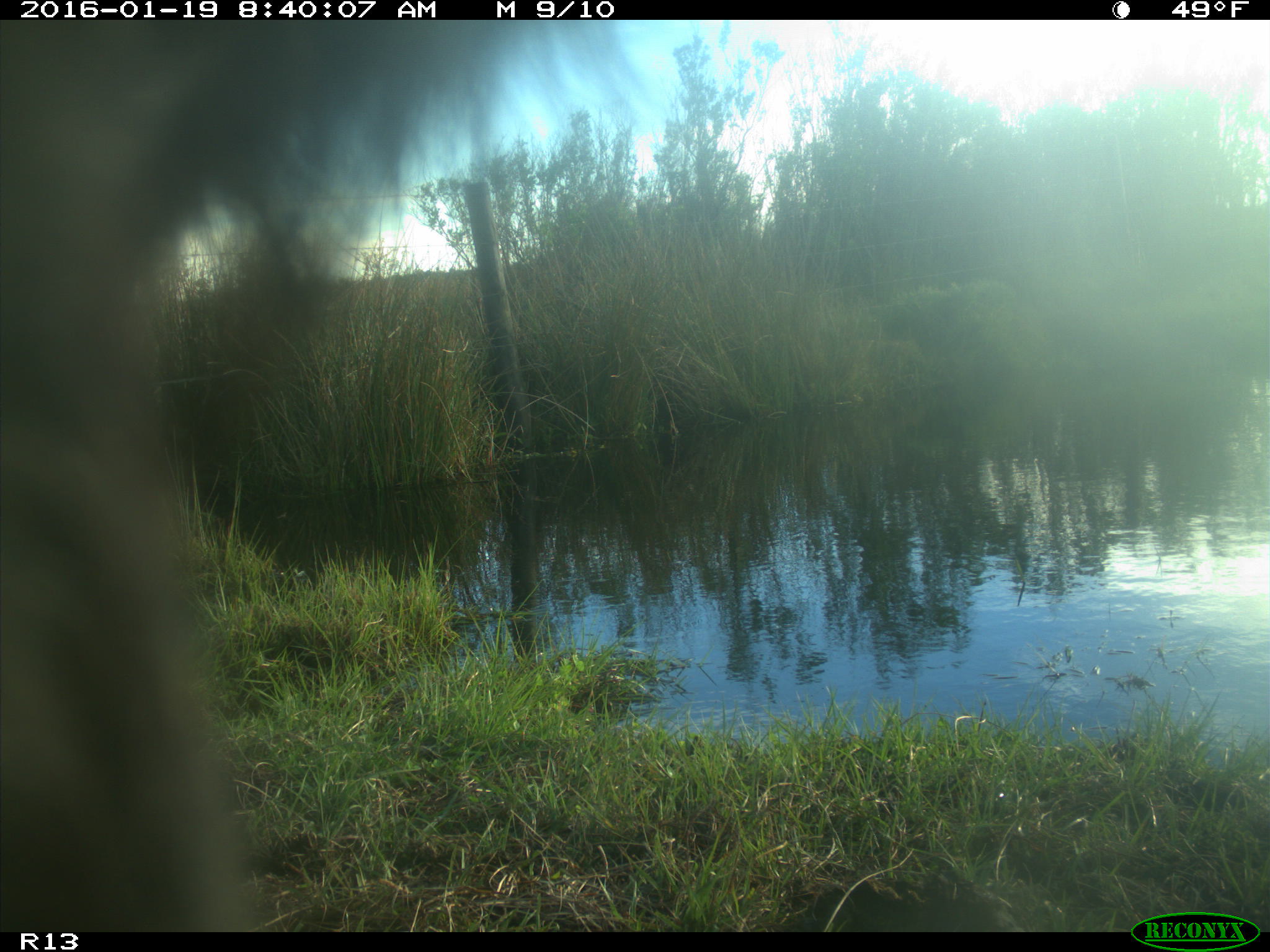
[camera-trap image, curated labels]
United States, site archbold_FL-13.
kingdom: Animalia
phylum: Chordata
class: Mammalia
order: Artiodactyla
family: Bovidae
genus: Bos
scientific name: Bos taurus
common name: domestic cow